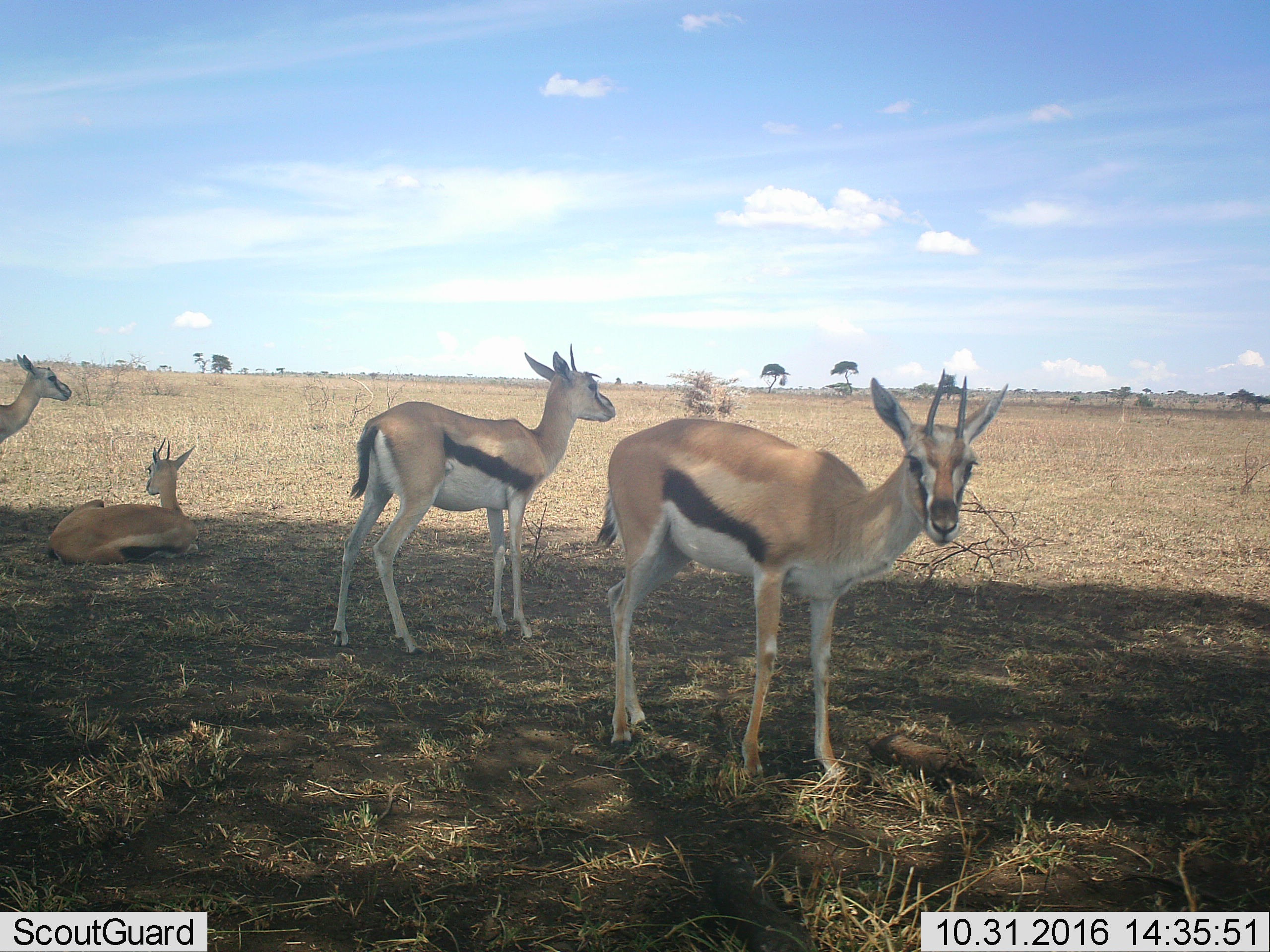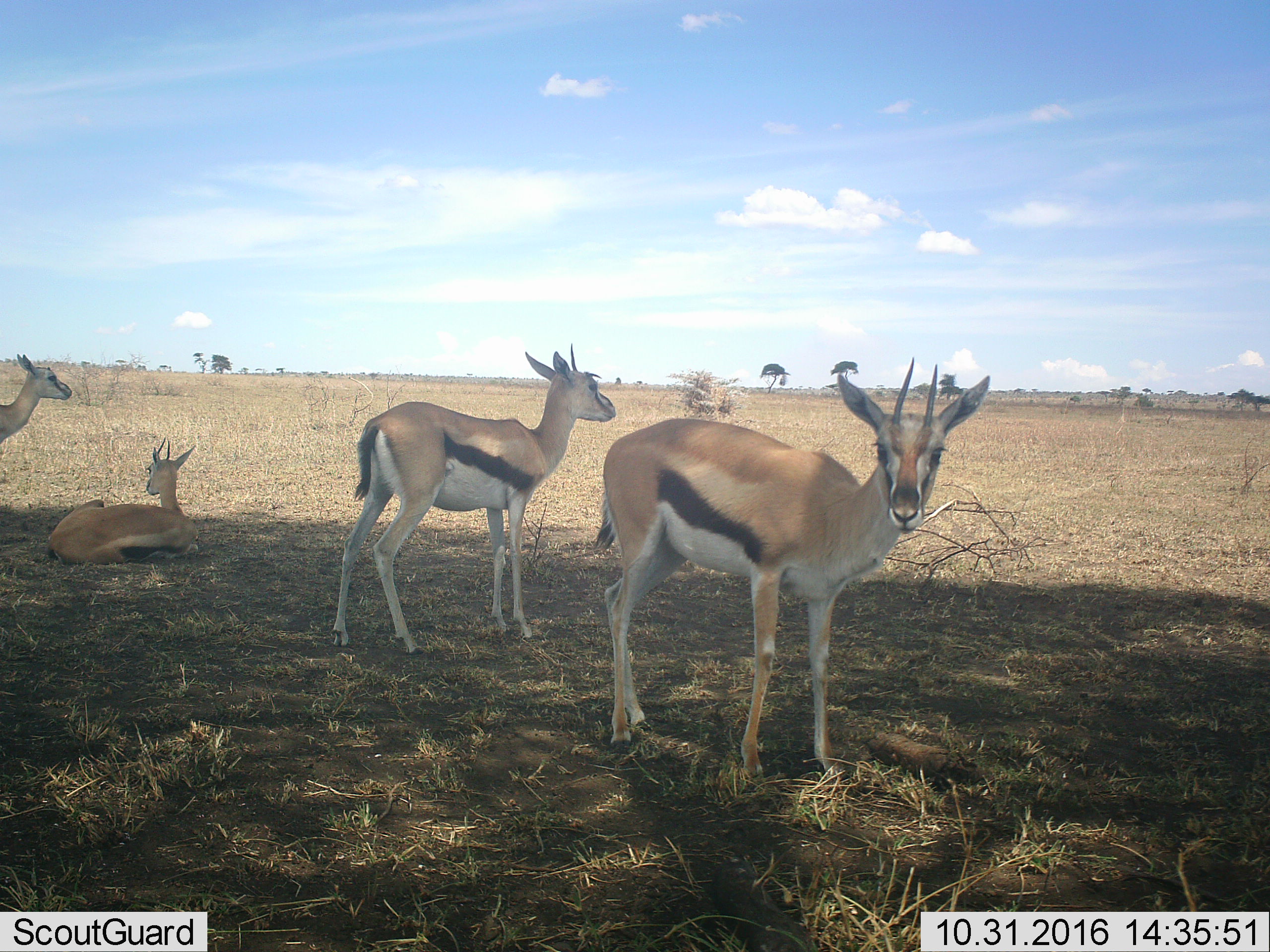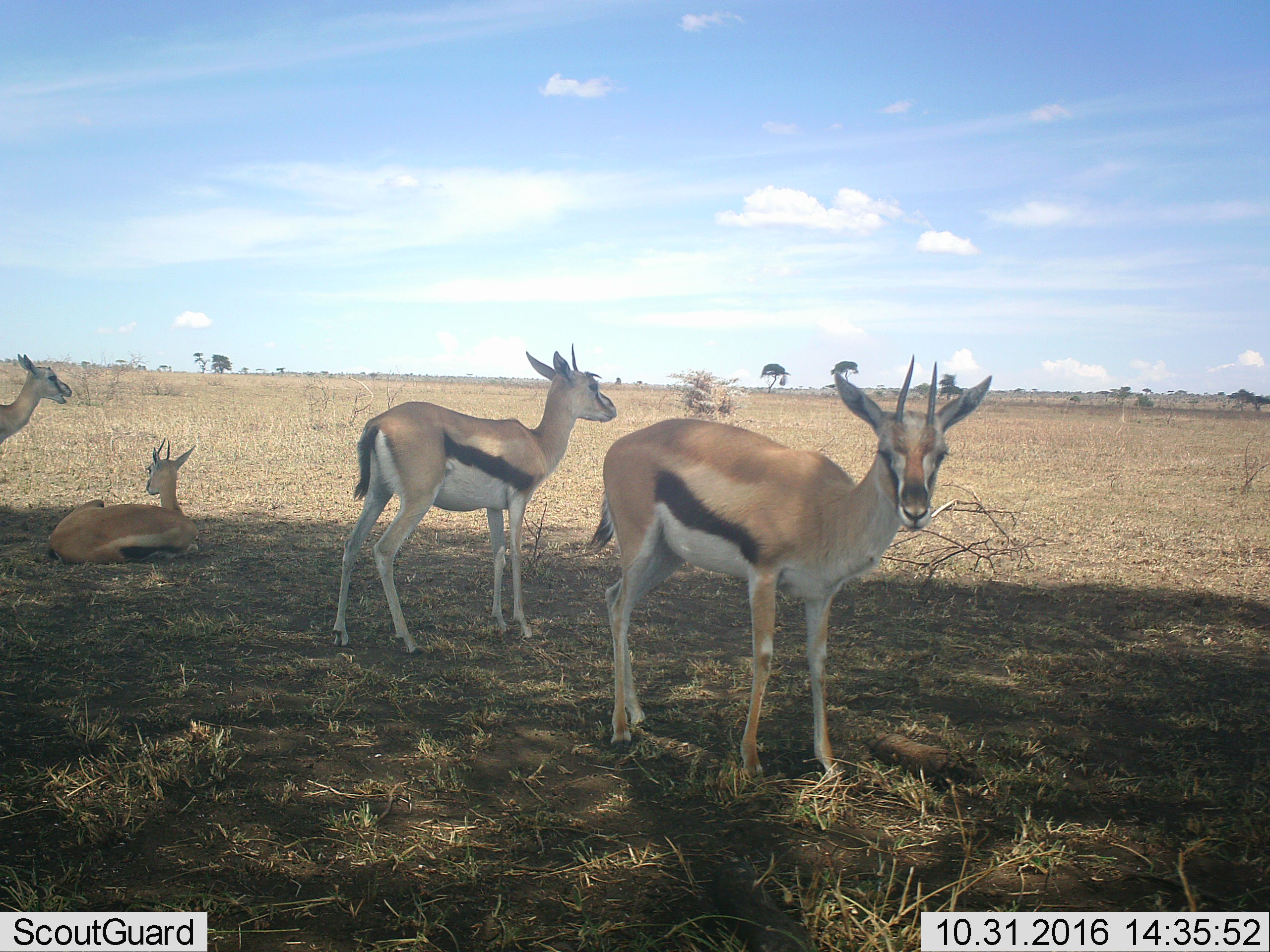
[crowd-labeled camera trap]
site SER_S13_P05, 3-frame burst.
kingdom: Animalia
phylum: Chordata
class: Mammalia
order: Artiodactyla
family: Bovidae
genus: Eudorcas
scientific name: Eudorcas thomsonii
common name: thomson's gazelle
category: gazellethomsons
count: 4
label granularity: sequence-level